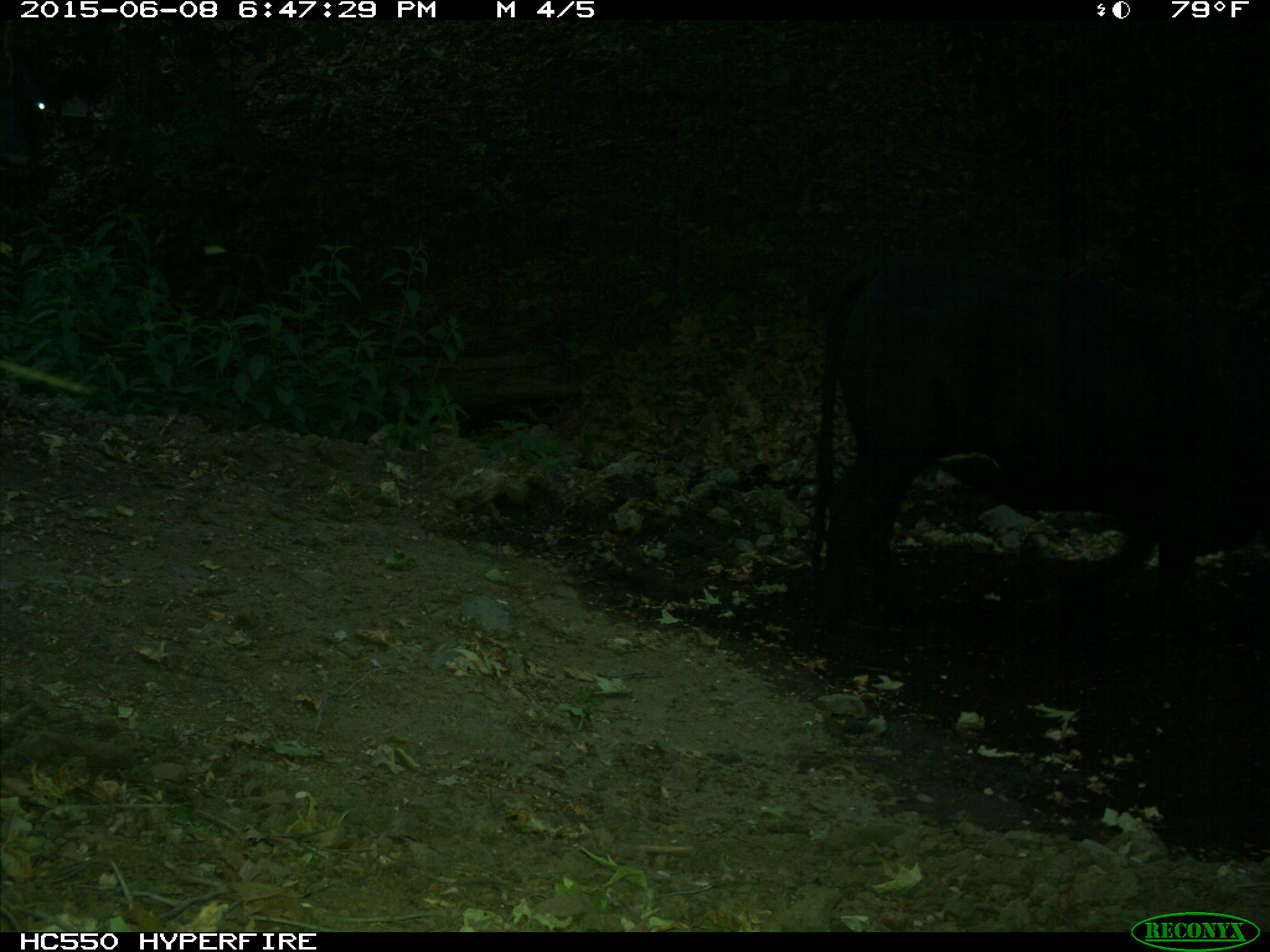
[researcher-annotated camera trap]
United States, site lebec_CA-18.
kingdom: Animalia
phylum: Chordata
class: Mammalia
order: Artiodactyla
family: Bovidae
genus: Bos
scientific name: Bos taurus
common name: domestic cow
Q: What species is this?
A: Bos taurus (domestic cow).